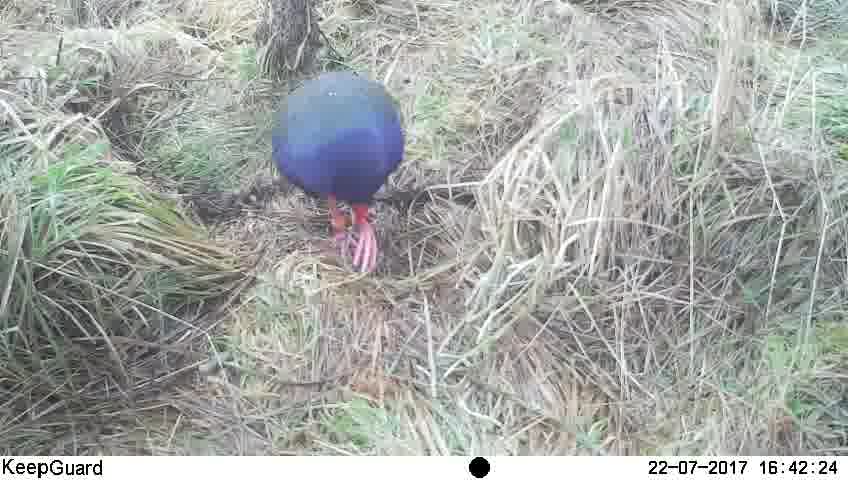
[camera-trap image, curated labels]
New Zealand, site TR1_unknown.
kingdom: Animalia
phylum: Chordata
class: Aves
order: Gruiformes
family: Rallidae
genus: Porphyrio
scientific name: Porphyrio mantelli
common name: takahe